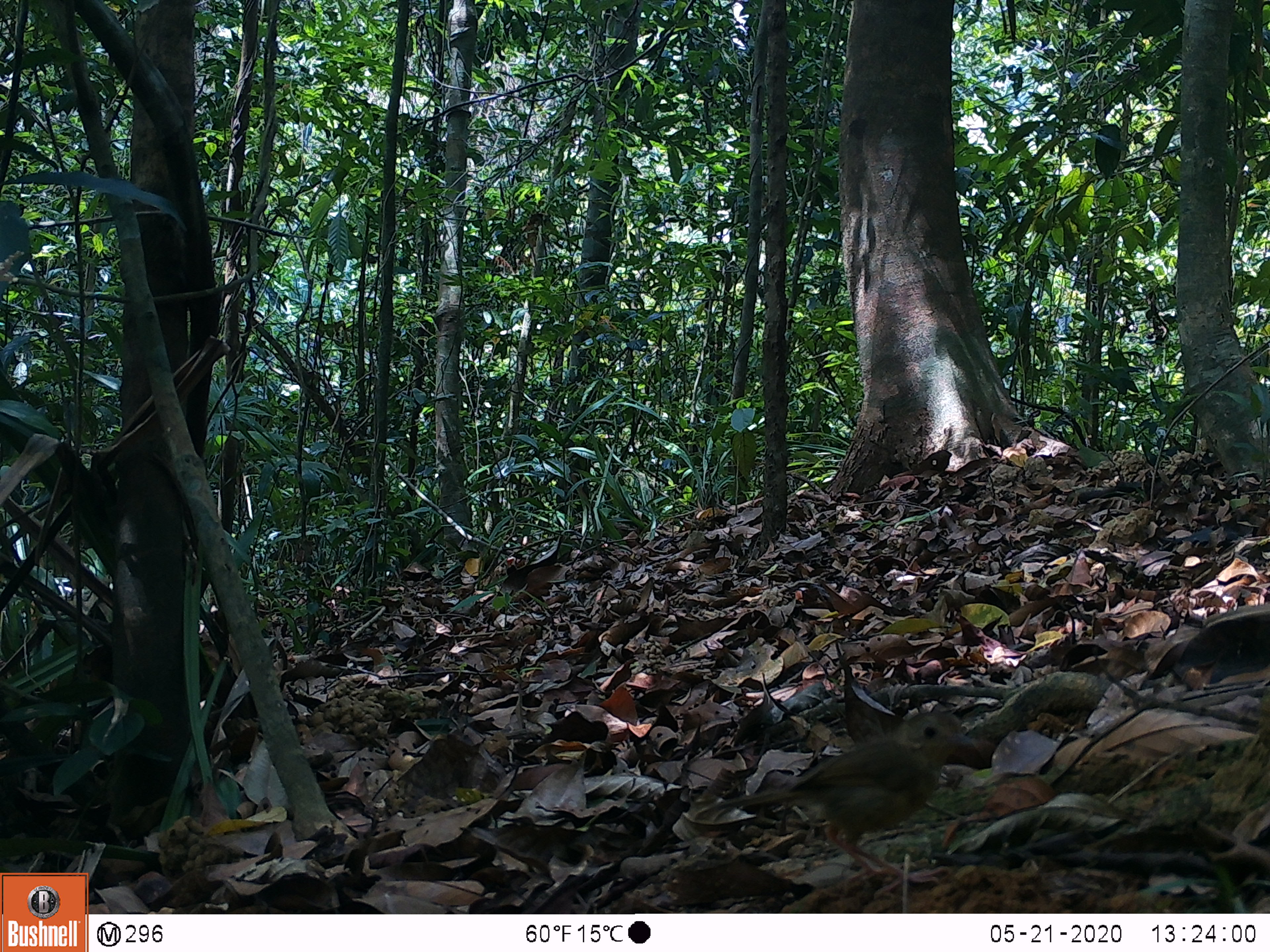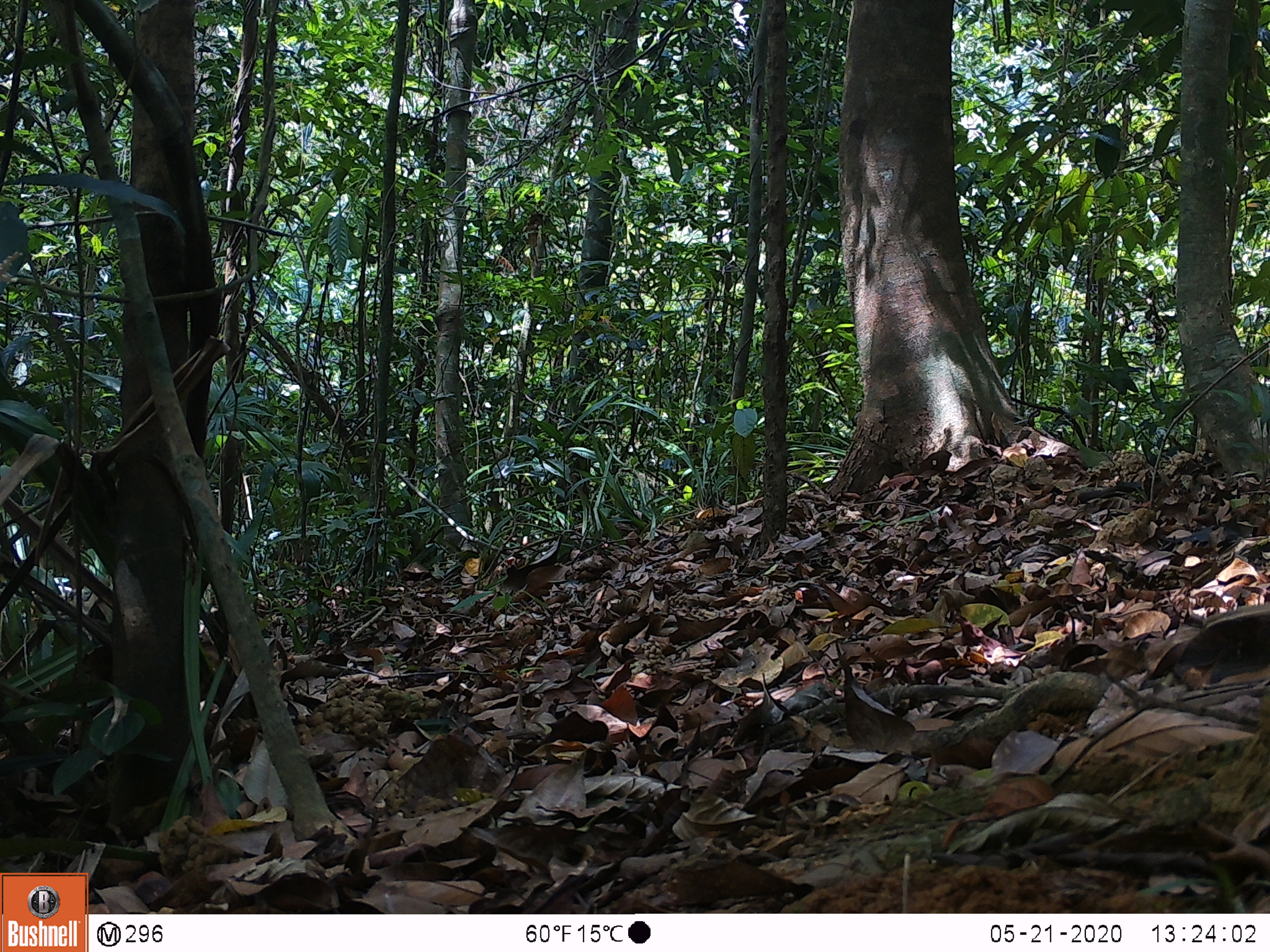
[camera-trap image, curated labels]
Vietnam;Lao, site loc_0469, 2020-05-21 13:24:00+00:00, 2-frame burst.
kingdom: Animalia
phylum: Chordata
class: Aves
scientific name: Aves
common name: bird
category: unidentified bird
Unidentified bird (bird) (Aves). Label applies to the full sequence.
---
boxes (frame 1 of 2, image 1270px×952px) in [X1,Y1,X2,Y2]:
unidentified bird: [696,712,975,898]